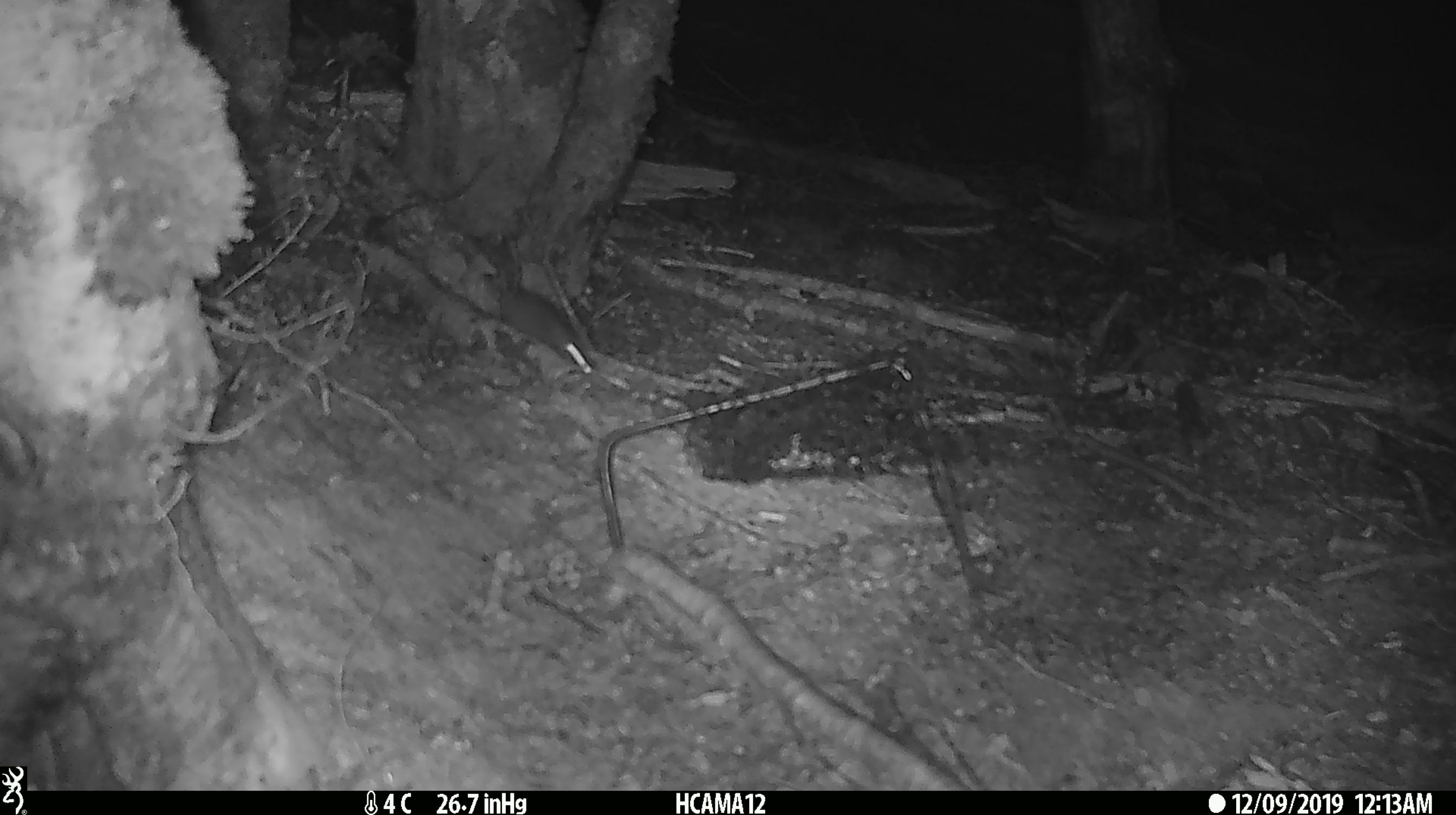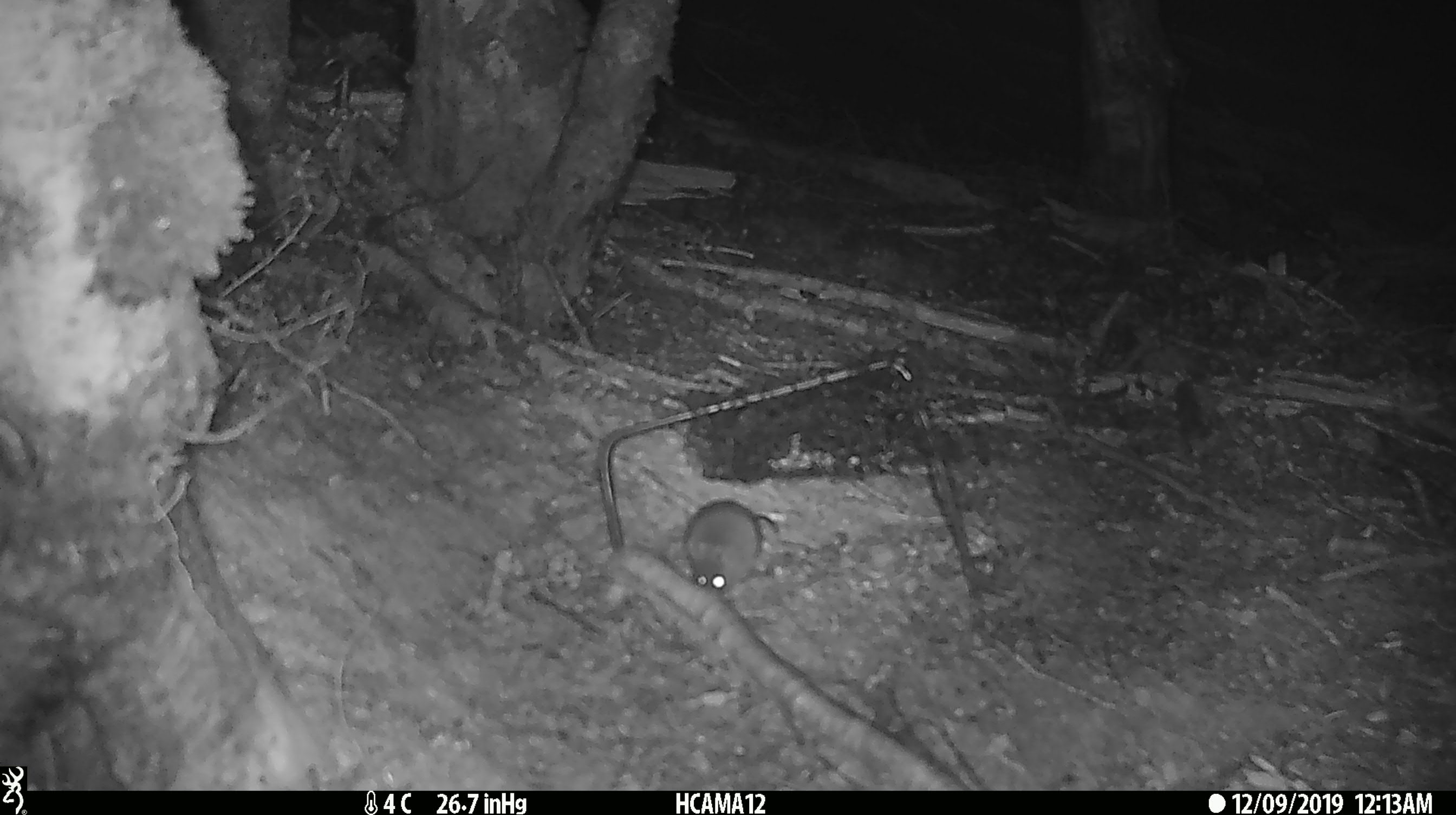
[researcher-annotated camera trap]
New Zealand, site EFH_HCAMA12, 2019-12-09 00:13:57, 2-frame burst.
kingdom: Animalia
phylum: Chordata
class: Mammalia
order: Rodentia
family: Muridae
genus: Mus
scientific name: Mus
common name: mouse